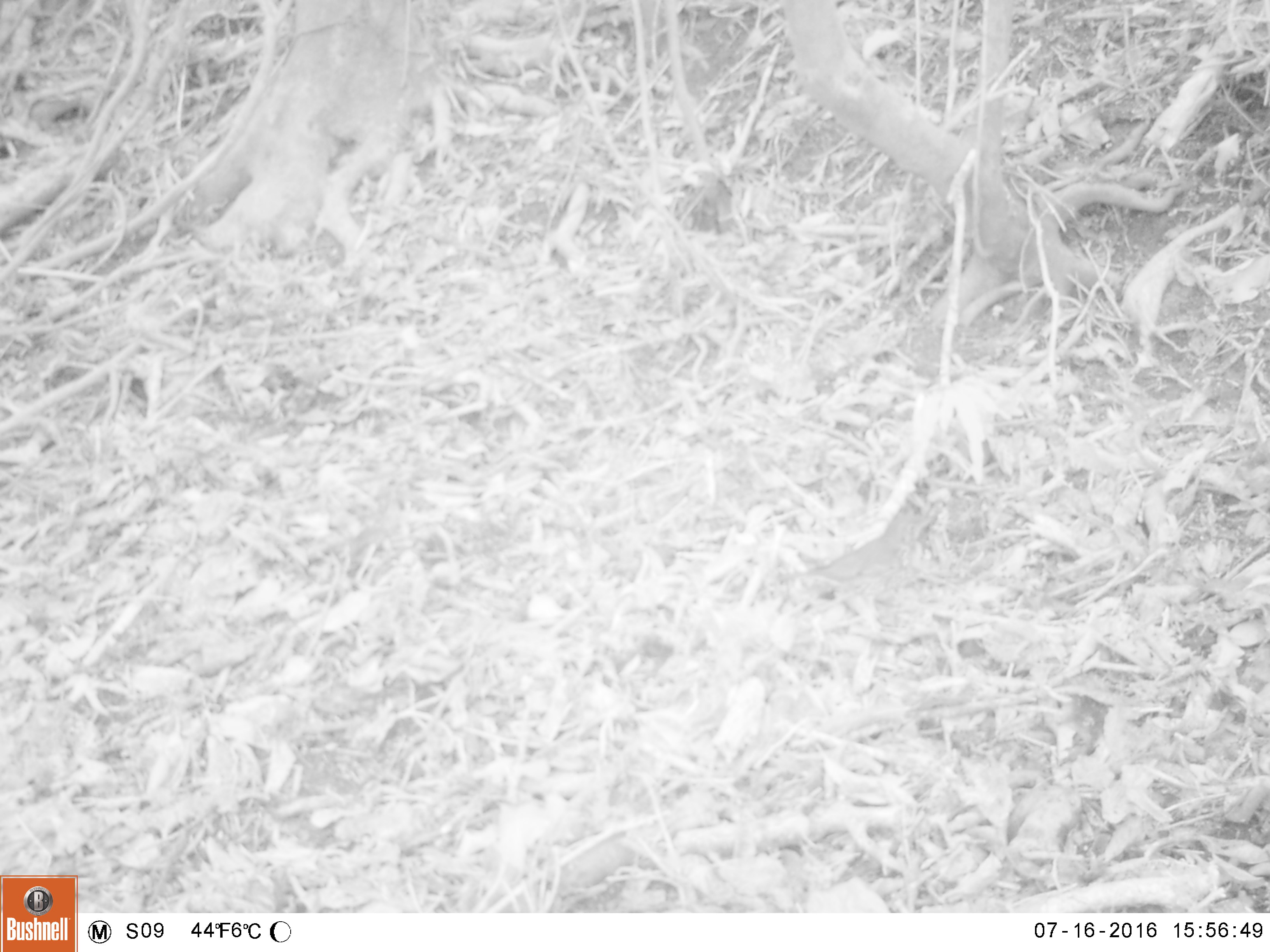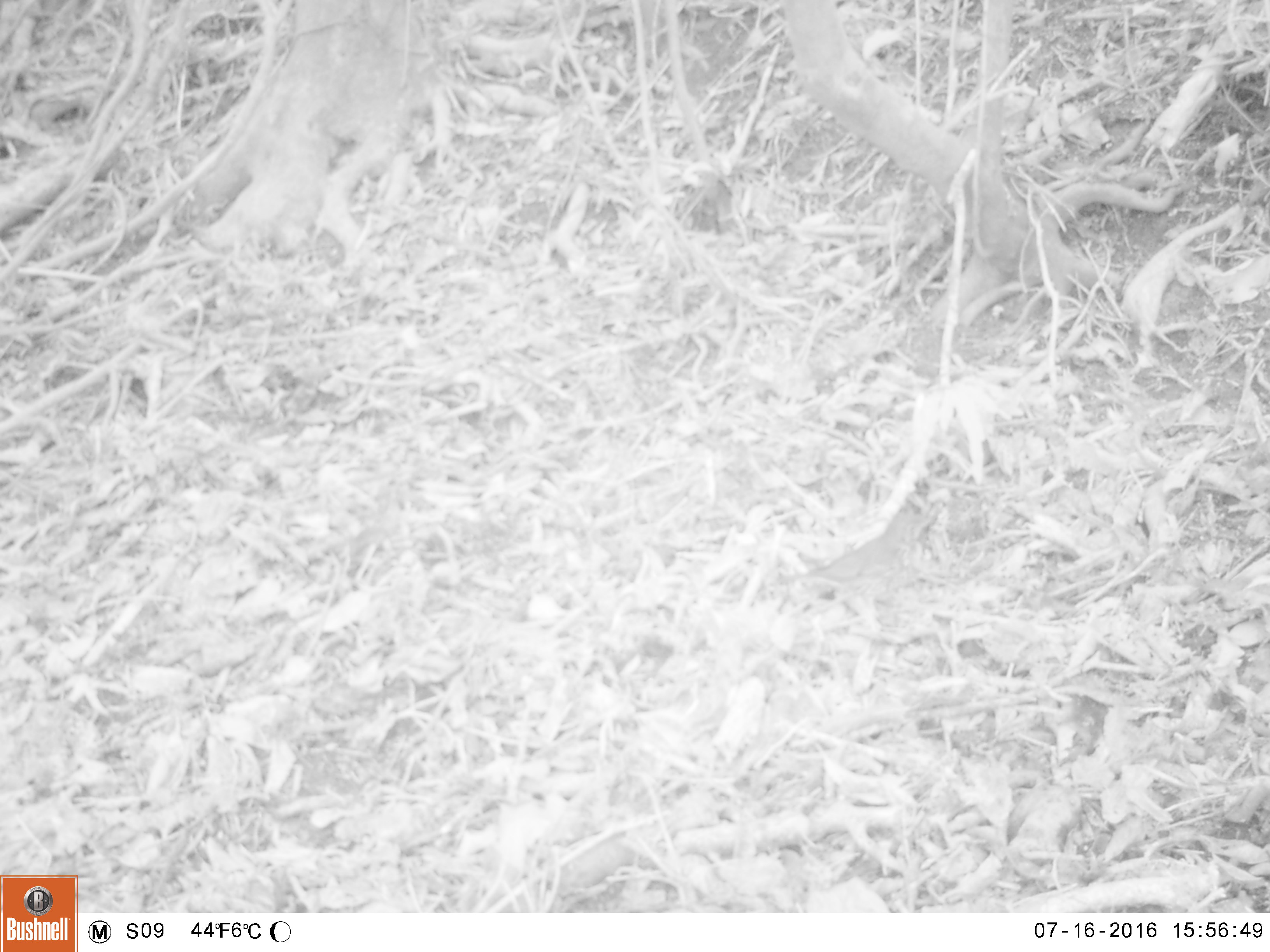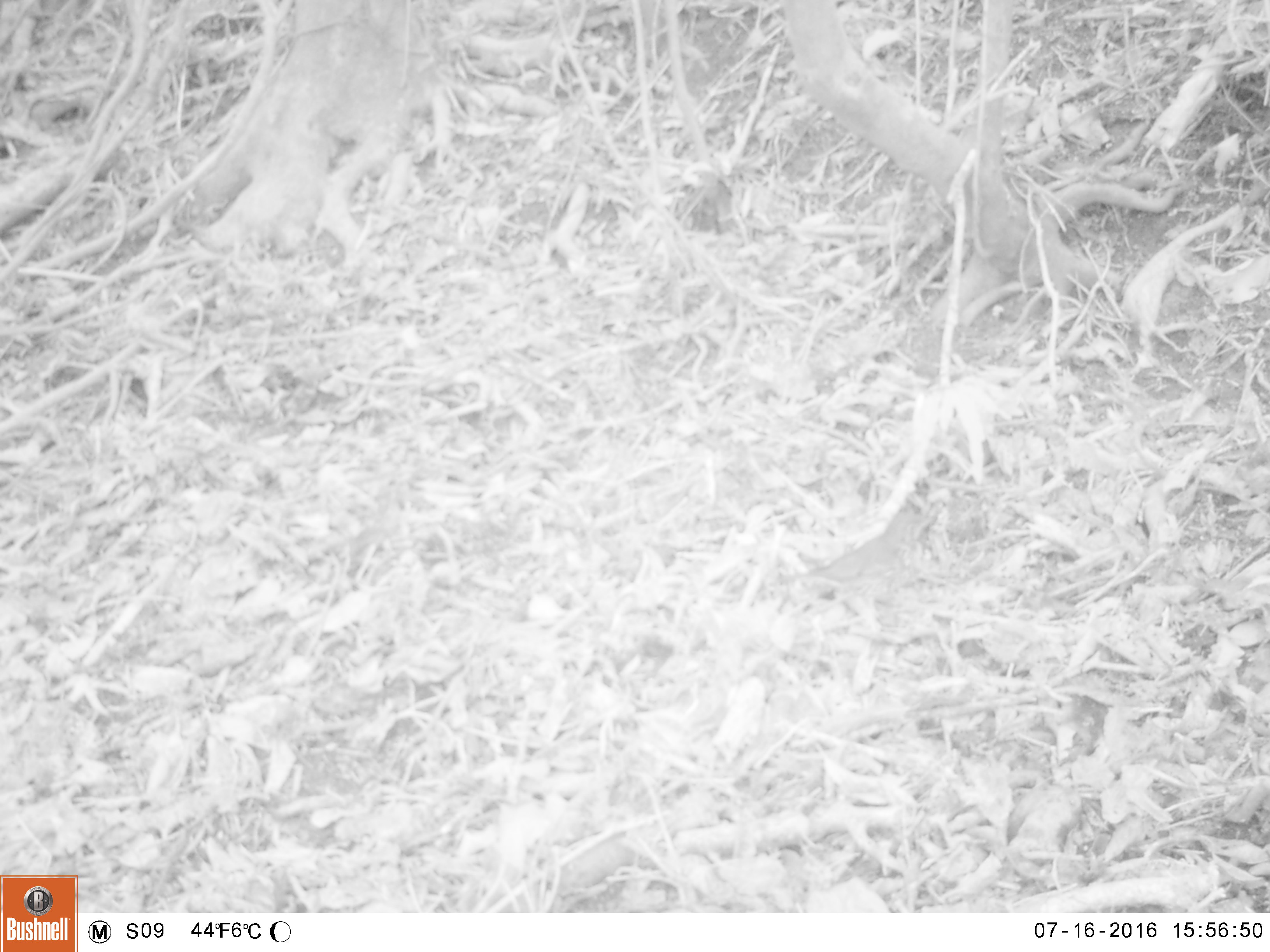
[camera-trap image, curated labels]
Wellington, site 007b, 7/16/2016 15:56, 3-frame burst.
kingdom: Animalia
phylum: Chordata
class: Aves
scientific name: Aves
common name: bird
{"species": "bird (Aves)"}